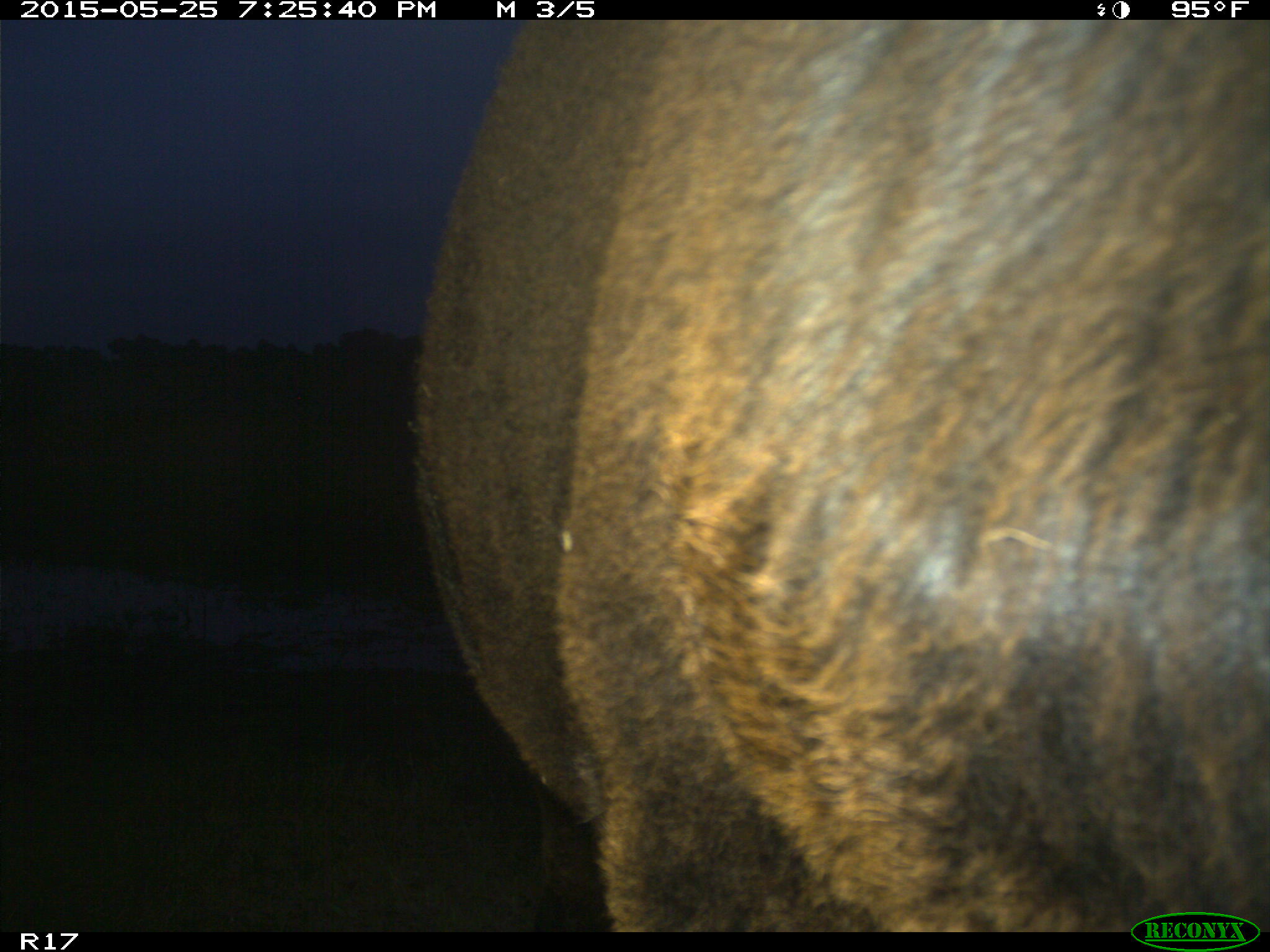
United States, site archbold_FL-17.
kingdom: Animalia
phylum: Chordata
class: Mammalia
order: Artiodactyla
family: Bovidae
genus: Bos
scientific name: Bos taurus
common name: domestic cow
Bos taurus (domestic cow).